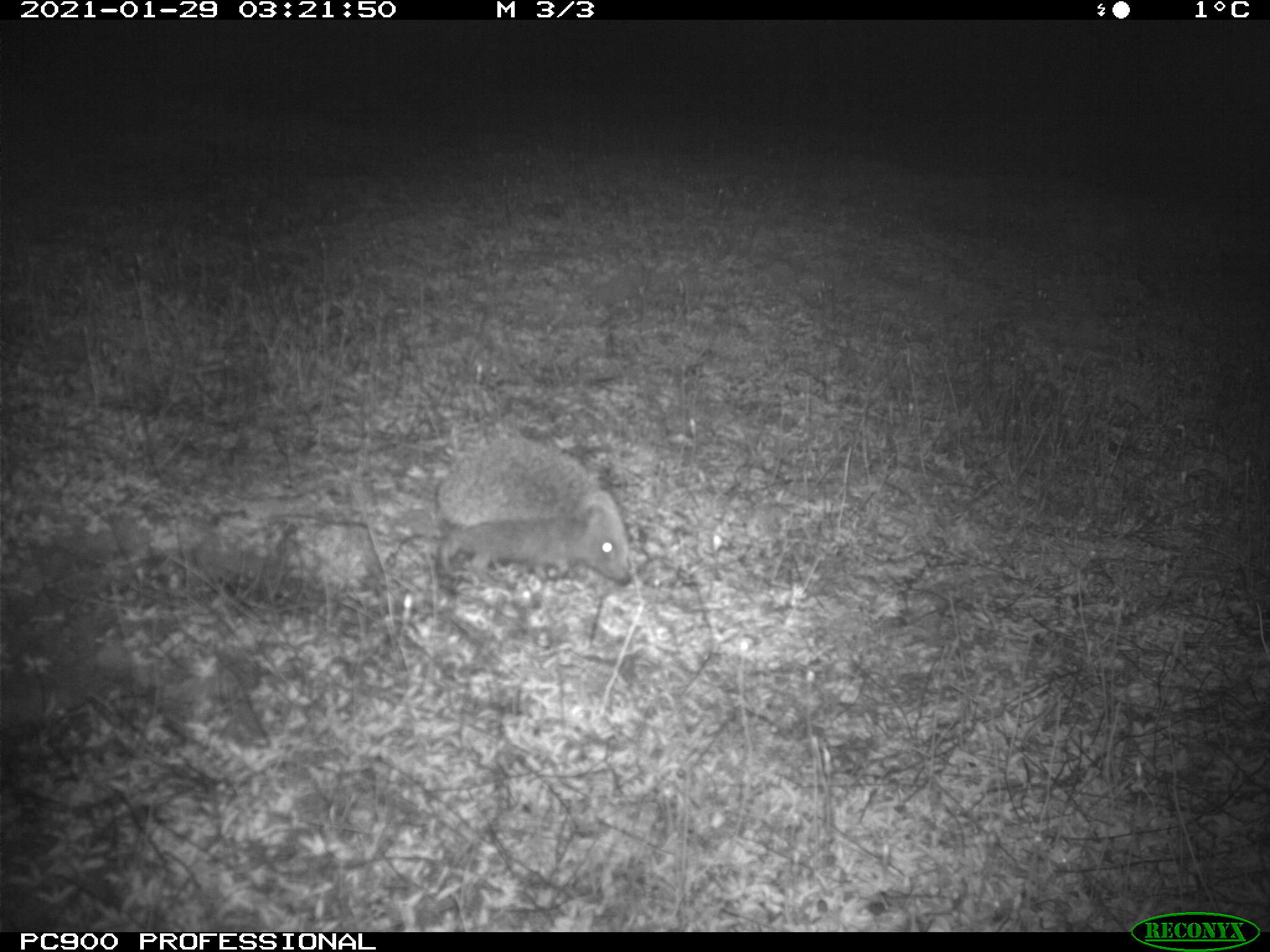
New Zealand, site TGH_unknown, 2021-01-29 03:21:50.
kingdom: Animalia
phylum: Chordata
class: Mammalia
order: Eulipotyphla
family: Erinaceidae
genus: Erinaceus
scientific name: Erinaceus europaeus europaeus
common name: european hedgehog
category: hedgehog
Hedgehog (european hedgehog) (Erinaceus europaeus europaeus).